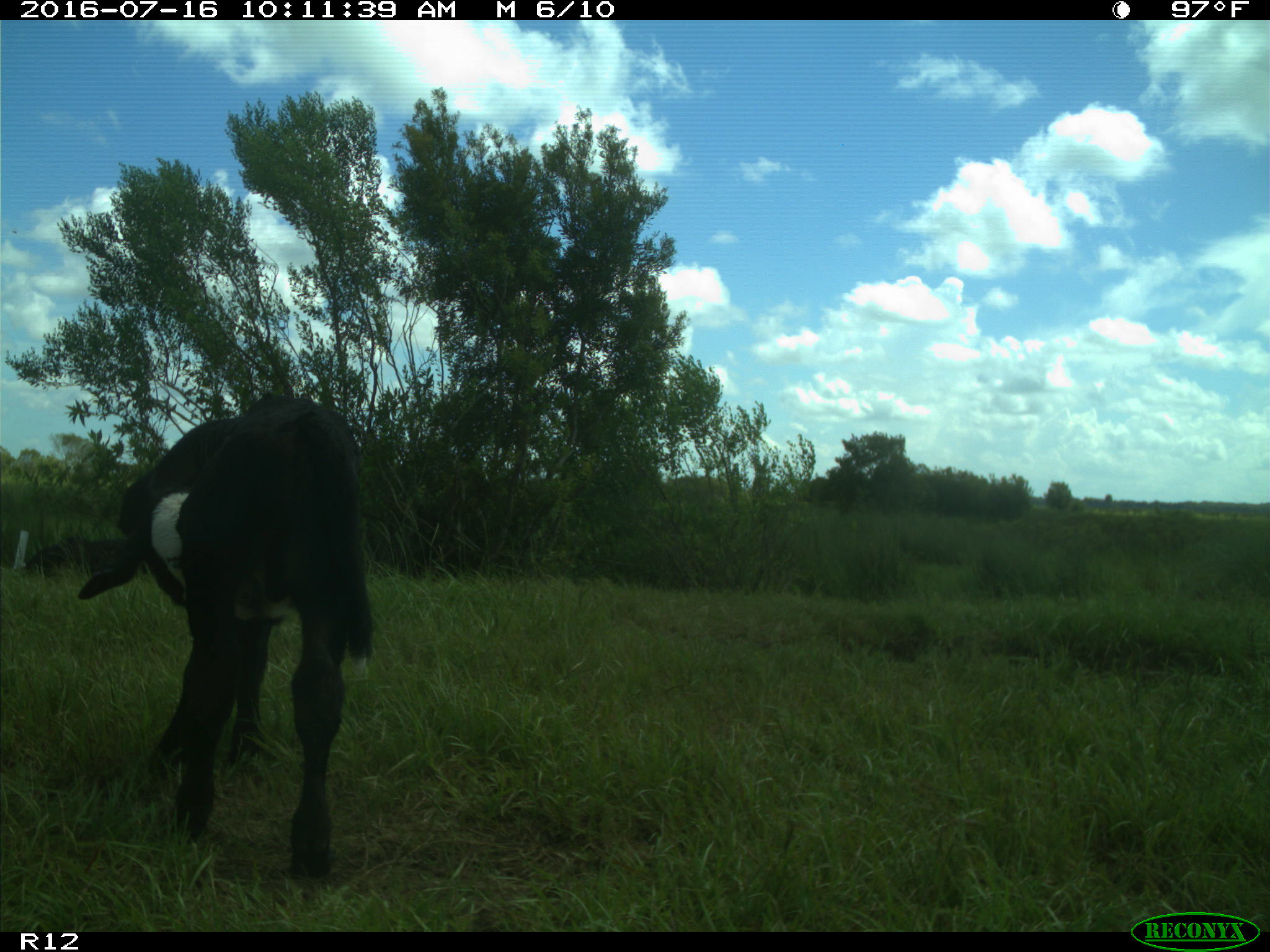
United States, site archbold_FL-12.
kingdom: Animalia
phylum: Chordata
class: Mammalia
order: Artiodactyla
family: Bovidae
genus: Bos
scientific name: Bos taurus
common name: domestic cow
Bos taurus (domestic cow).